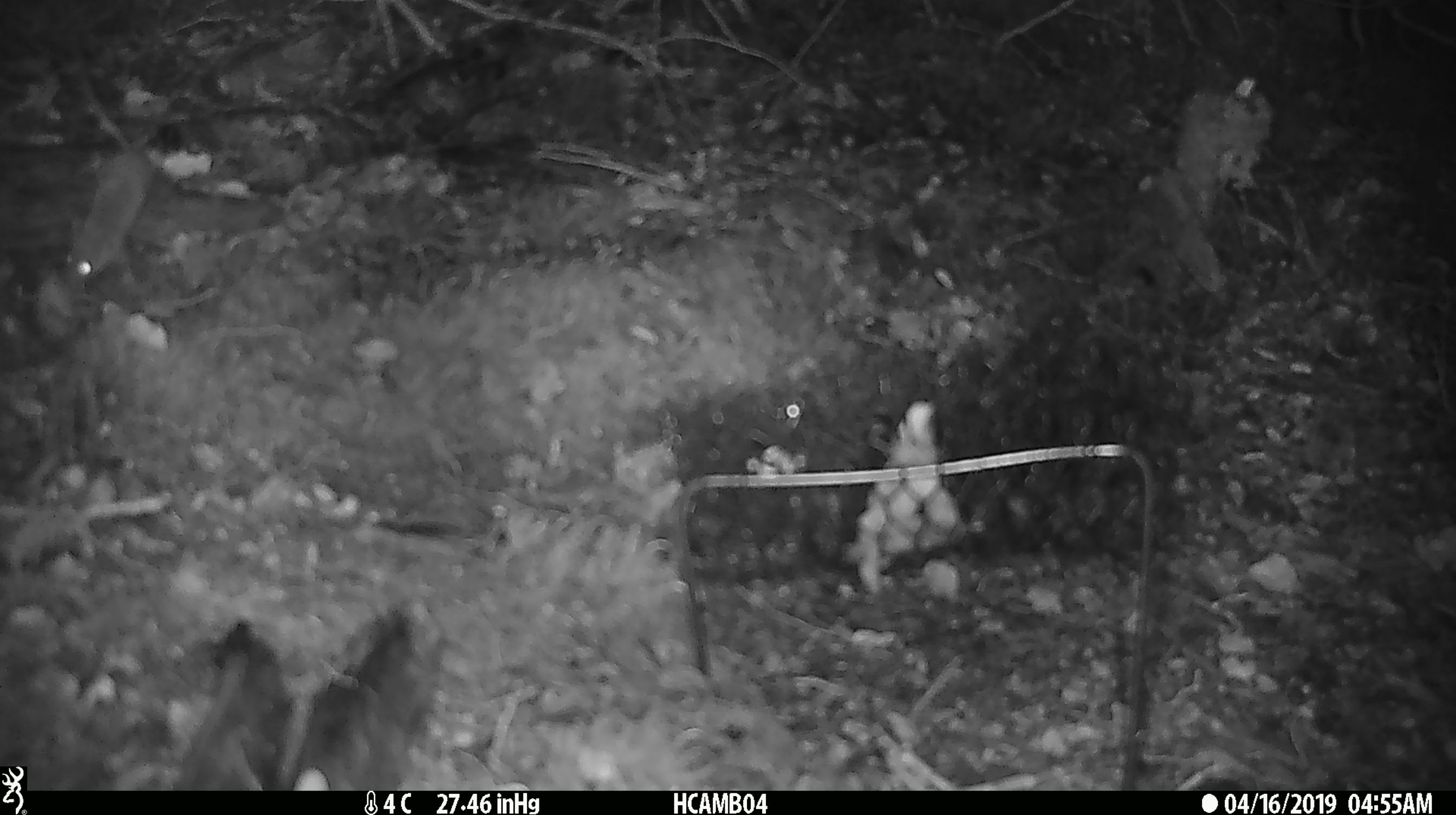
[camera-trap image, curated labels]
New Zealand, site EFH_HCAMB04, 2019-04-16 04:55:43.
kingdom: Animalia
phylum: Chordata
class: Mammalia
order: Rodentia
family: Muridae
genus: Mus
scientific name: Mus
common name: mouse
Mouse (Mus).